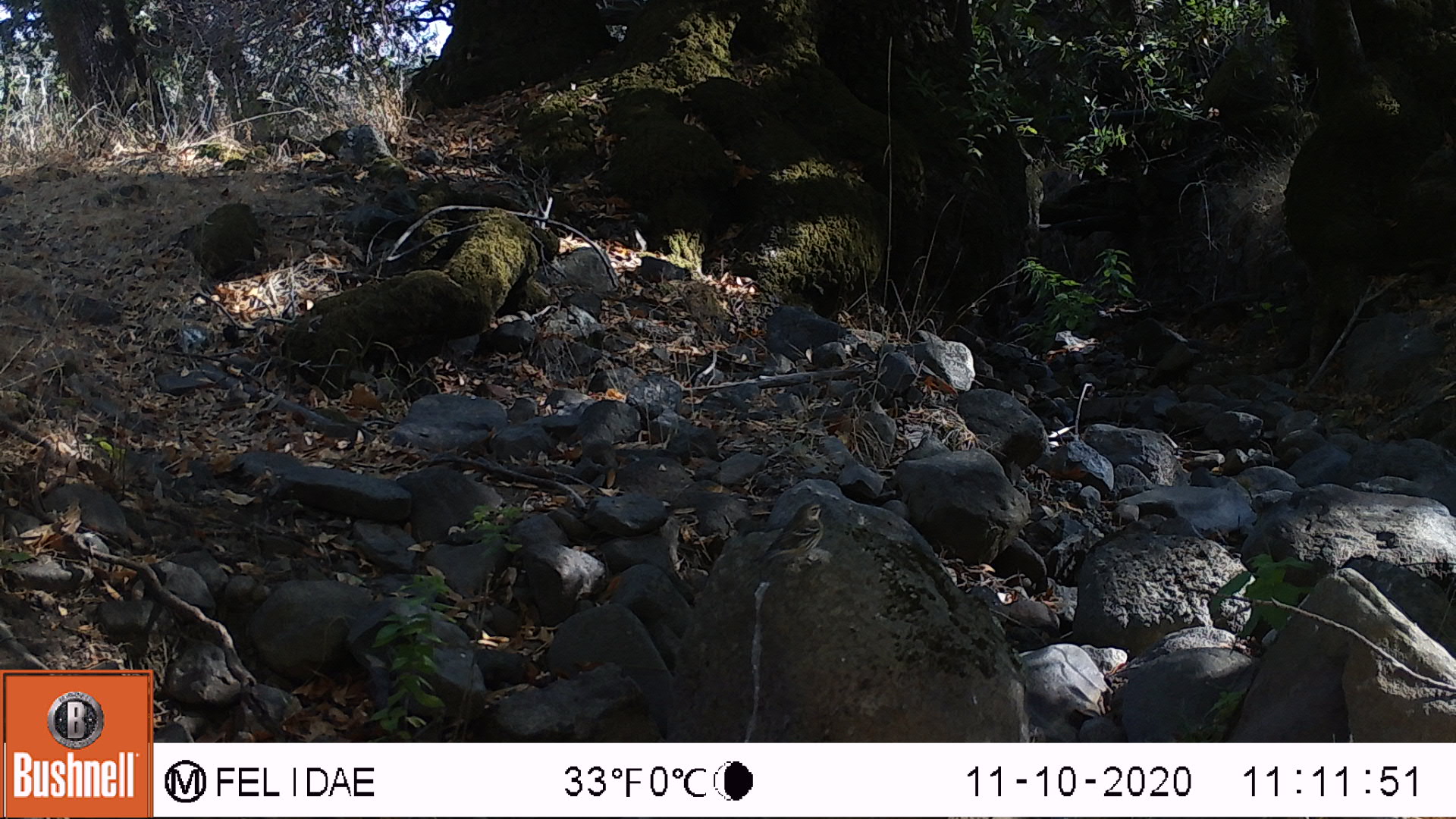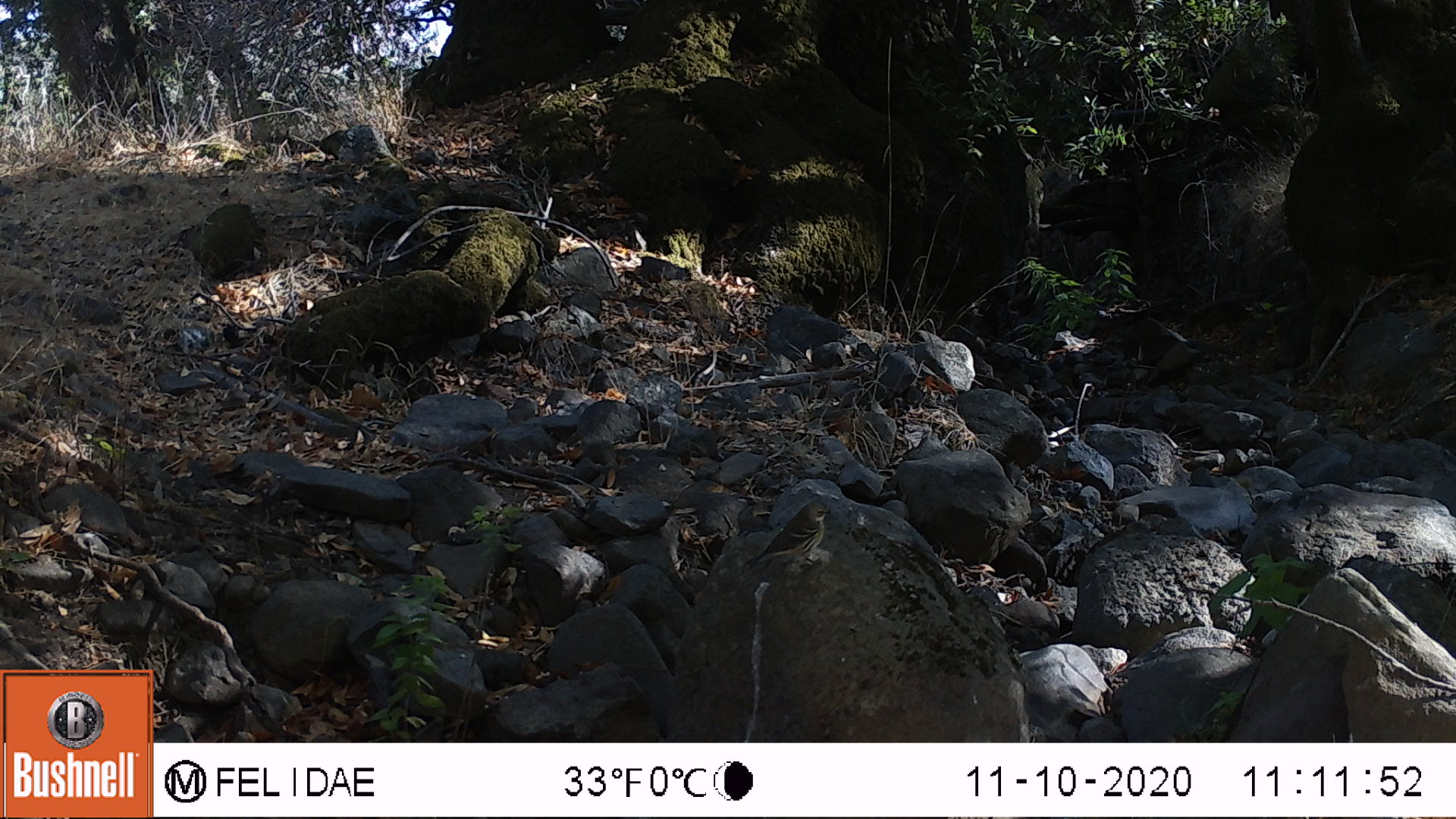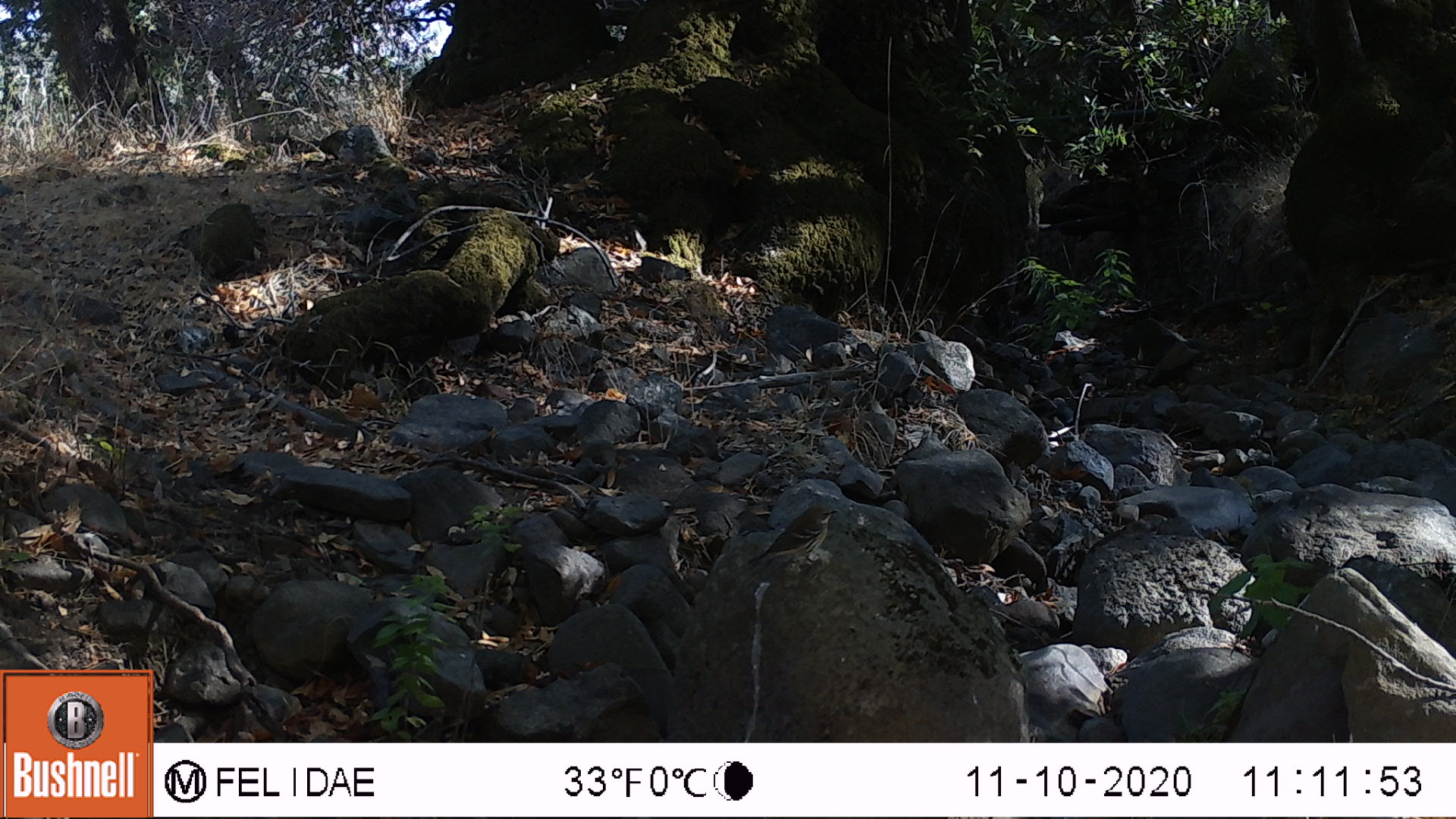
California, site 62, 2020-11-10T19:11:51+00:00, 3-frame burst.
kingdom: Animalia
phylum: Chordata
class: Aves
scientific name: Aves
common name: bird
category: unknown bird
Unknown bird (bird) (Aves).